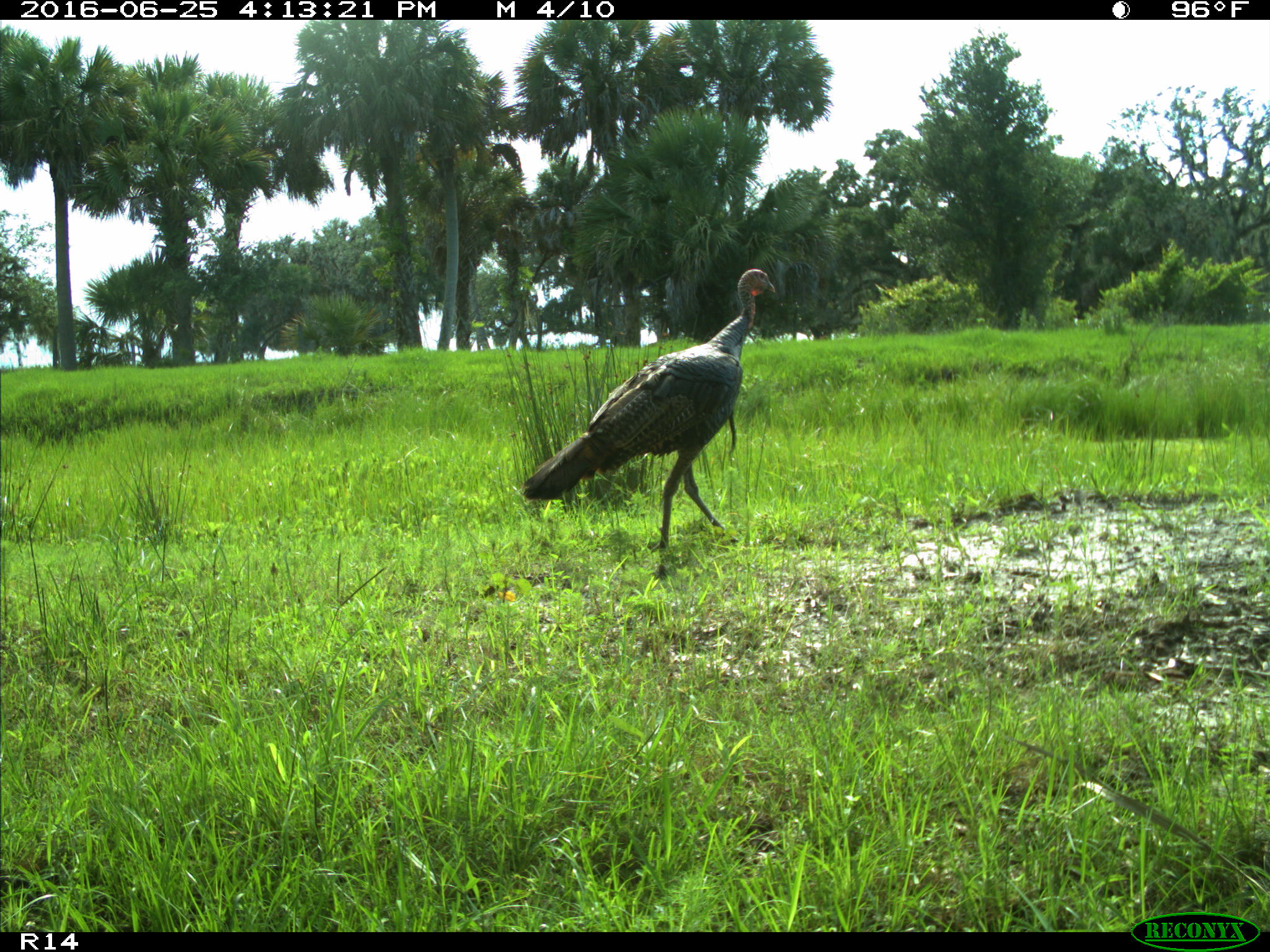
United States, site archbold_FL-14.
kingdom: Animalia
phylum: Chordata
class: Aves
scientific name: Aves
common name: birds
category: unidentified bird